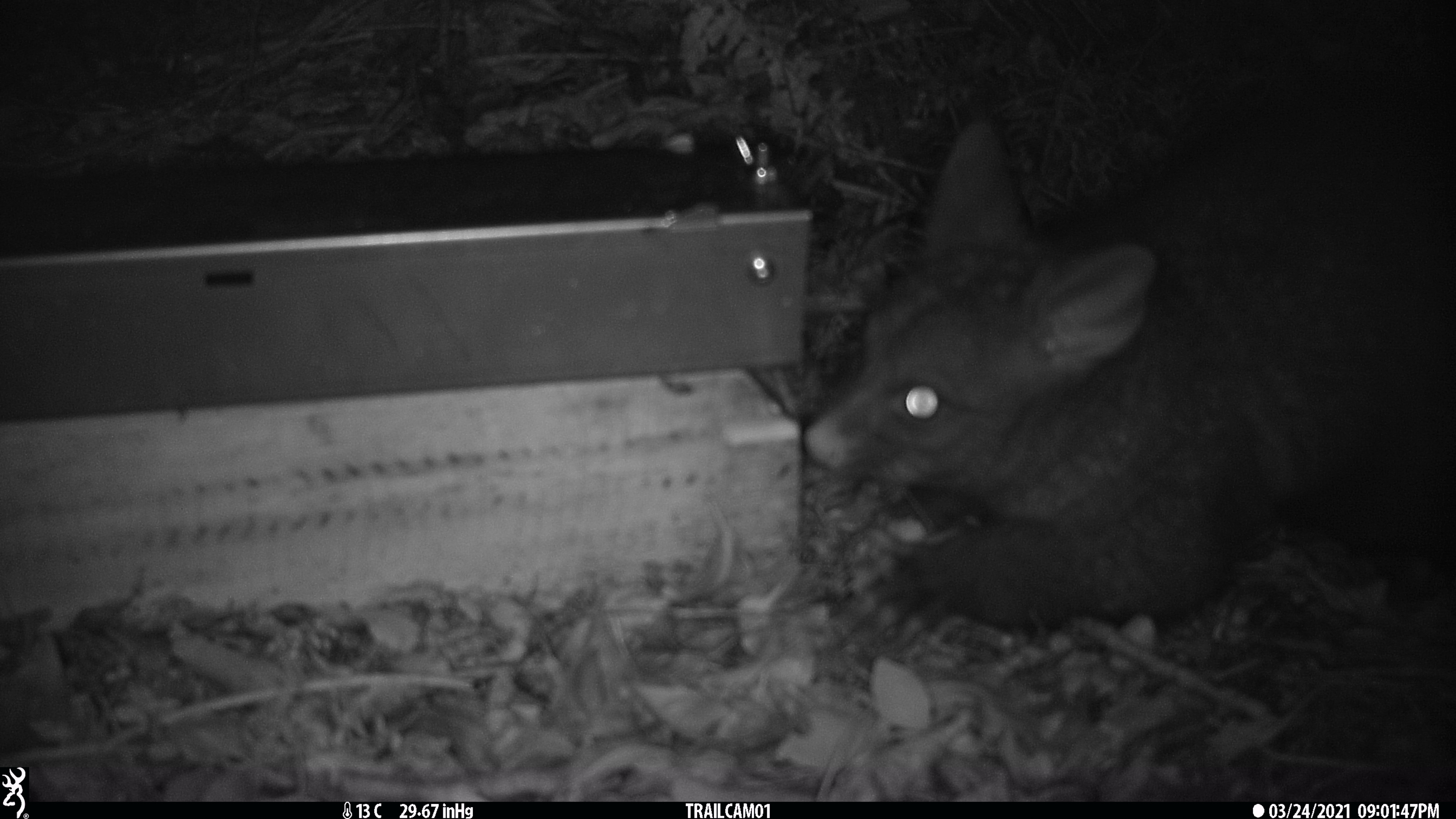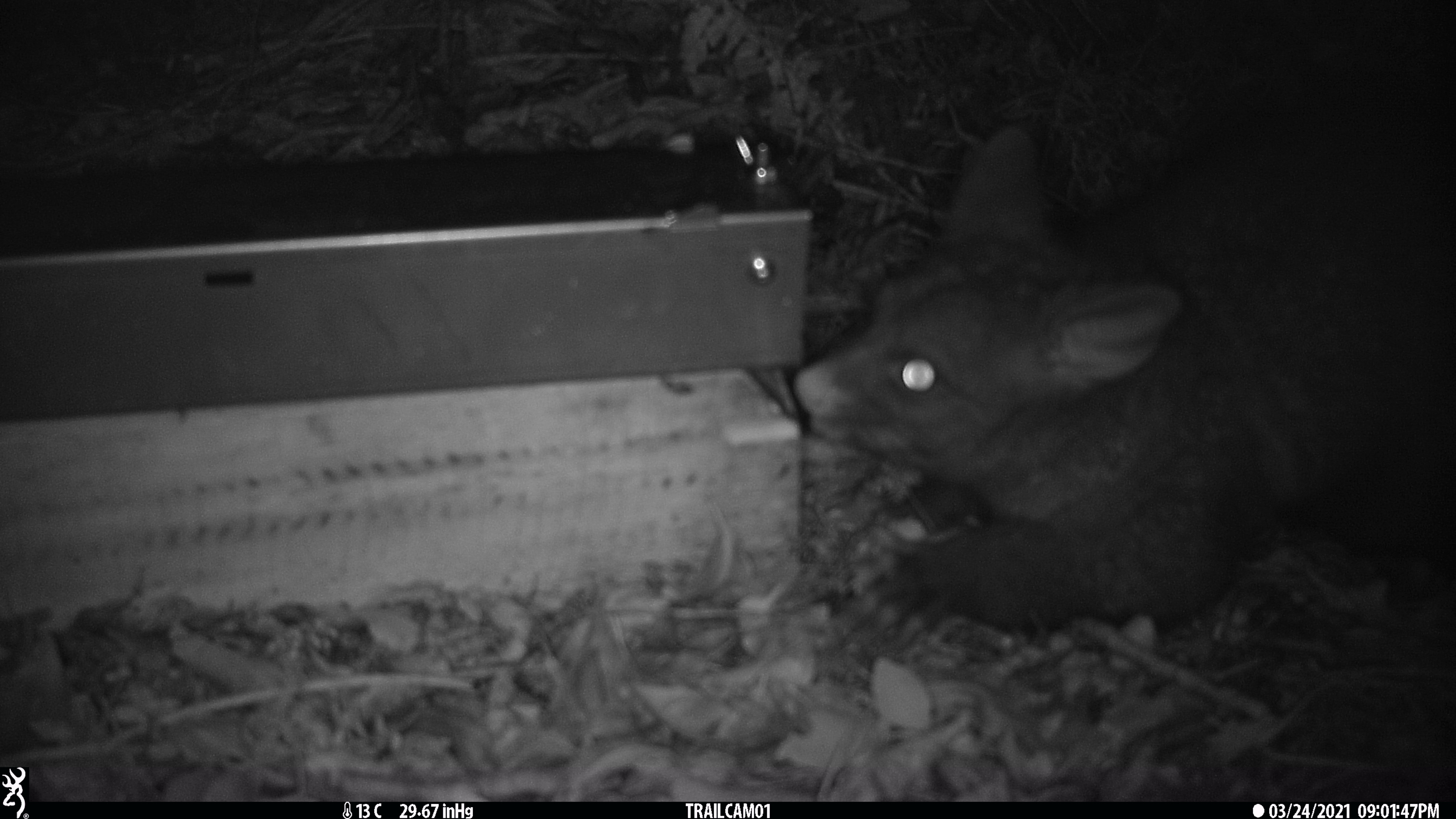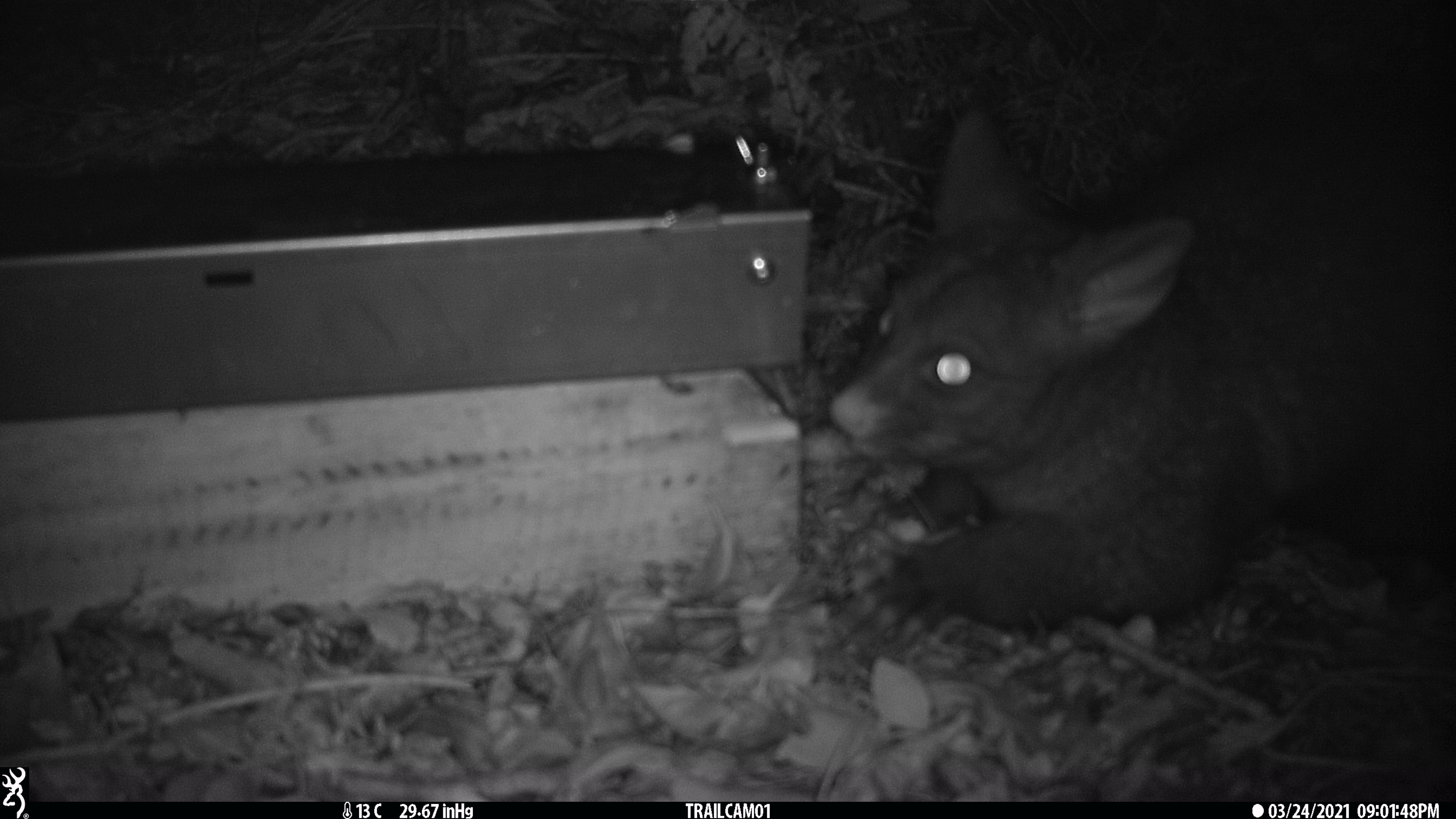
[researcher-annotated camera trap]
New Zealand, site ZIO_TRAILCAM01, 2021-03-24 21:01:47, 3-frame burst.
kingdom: Animalia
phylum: Chordata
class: Mammalia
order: Diprotodontia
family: Phalangeridae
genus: Trichosurus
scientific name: Trichosurus vulpecula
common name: common brushtail possum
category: possum